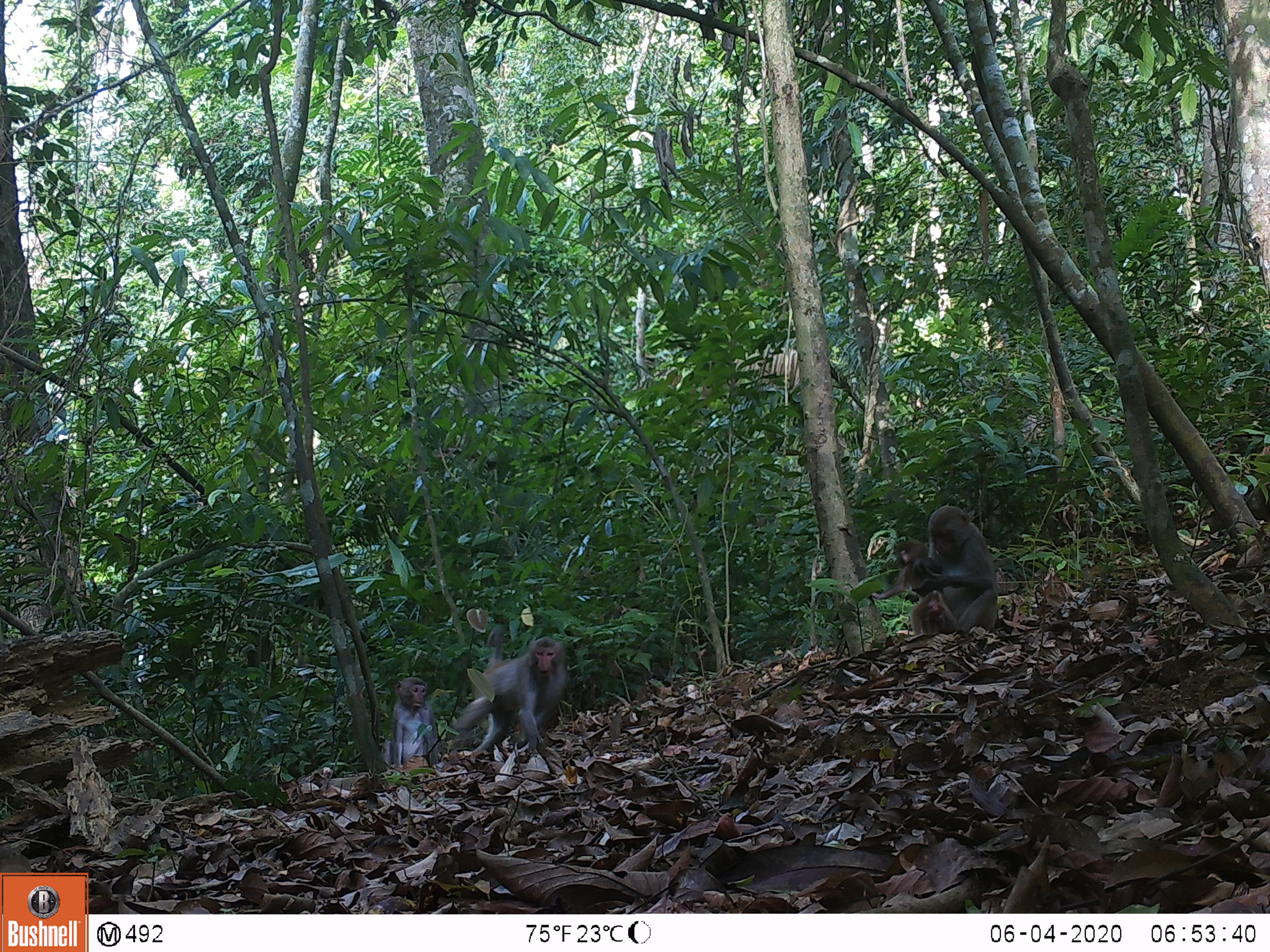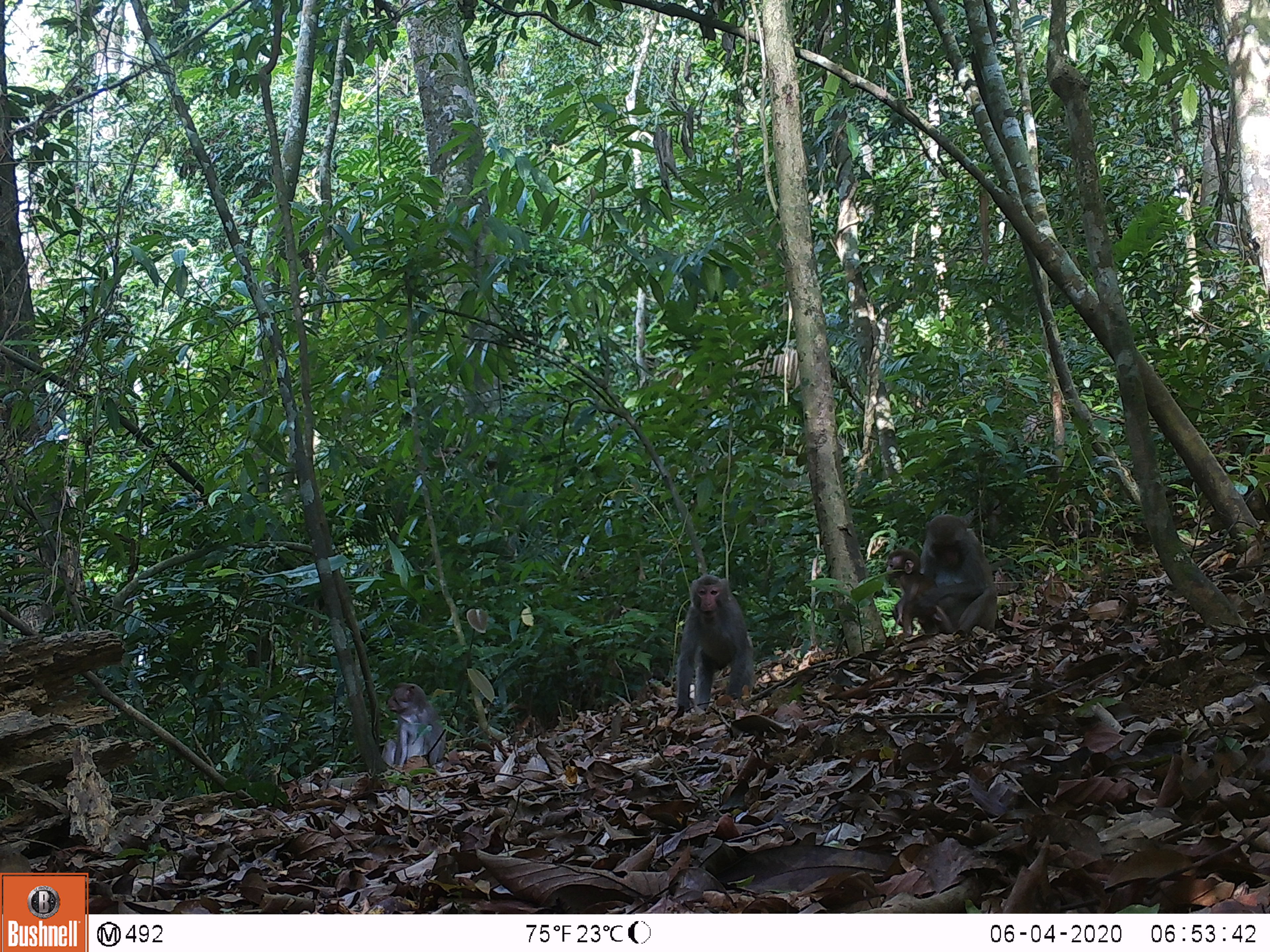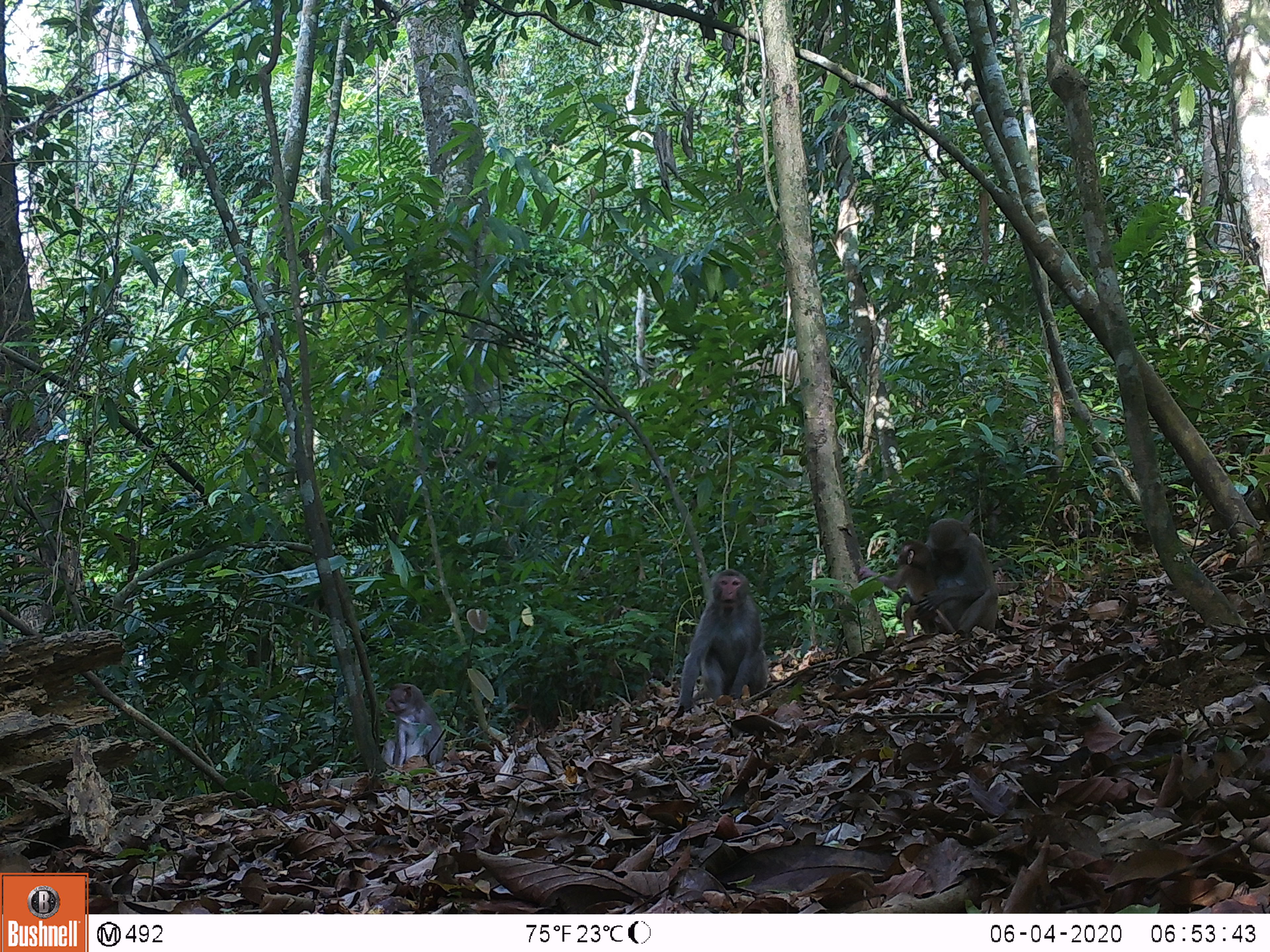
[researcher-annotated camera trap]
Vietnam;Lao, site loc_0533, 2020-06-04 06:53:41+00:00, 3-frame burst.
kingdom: Animalia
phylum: Chordata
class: Mammalia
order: Primates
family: Cercopithecidae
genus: Macaca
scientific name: Macaca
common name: macaques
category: assam or rhesus macaque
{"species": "assam or rhesus macaque (macaques) (Macaca)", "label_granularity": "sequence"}